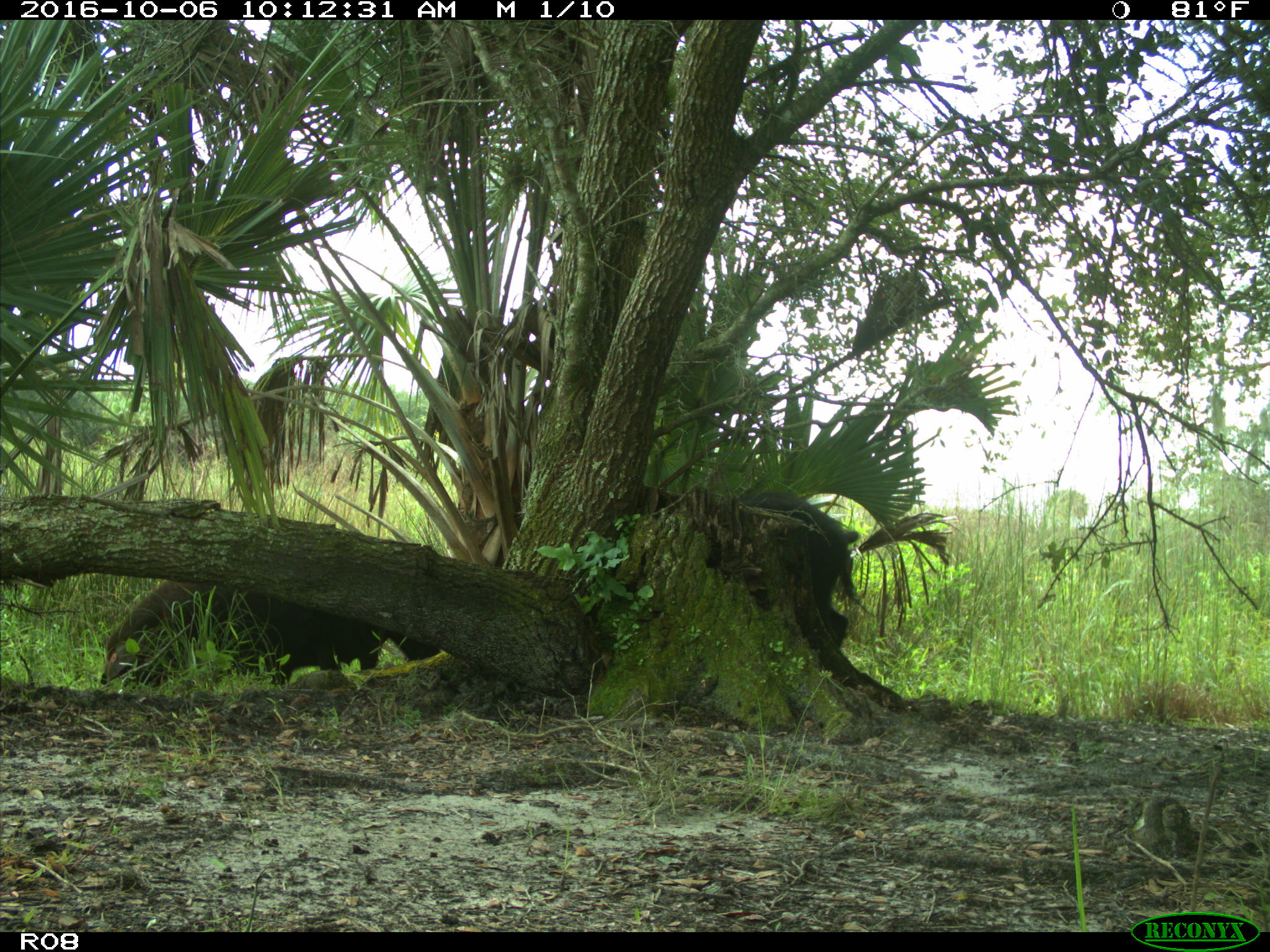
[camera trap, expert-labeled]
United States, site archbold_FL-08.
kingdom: Animalia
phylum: Chordata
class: Mammalia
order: Artiodactyla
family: Suidae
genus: Sus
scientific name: Sus scrofa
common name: wild boar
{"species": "Sus scrofa (wild boar)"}